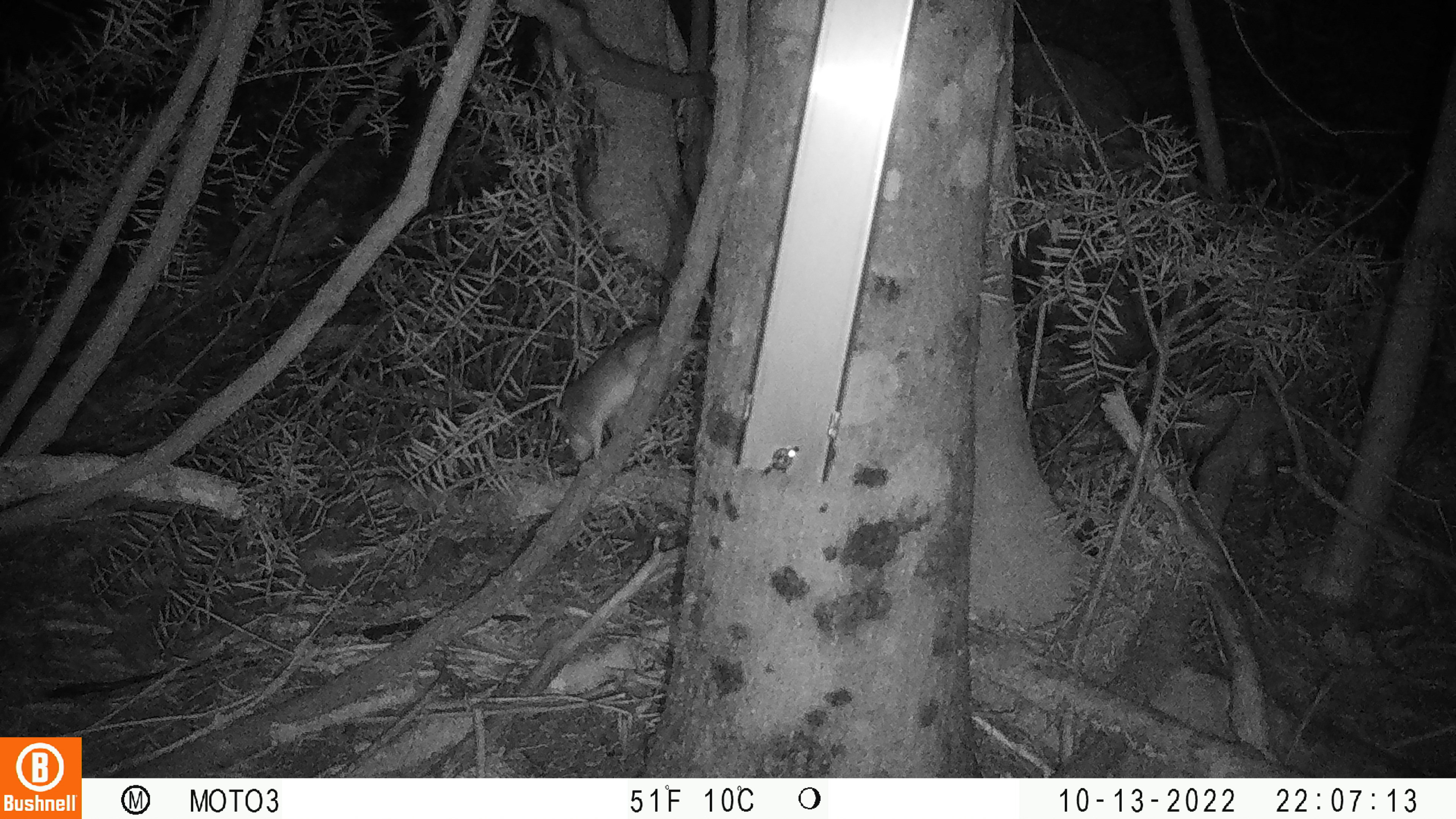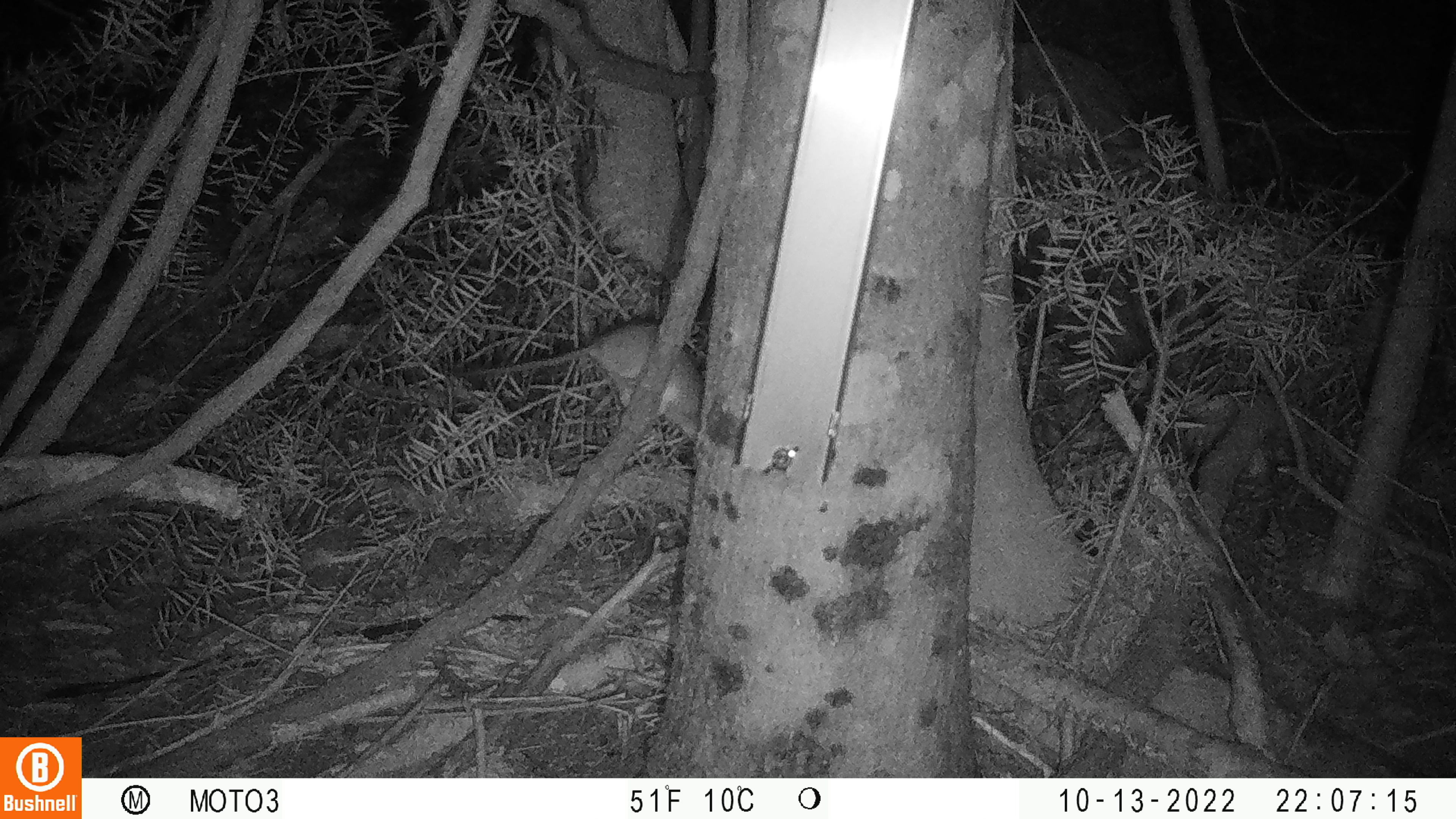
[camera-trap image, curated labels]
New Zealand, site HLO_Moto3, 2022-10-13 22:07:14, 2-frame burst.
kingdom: Animalia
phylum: Chordata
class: Mammalia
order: Rodentia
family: Muridae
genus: Rattus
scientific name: Rattus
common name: rat